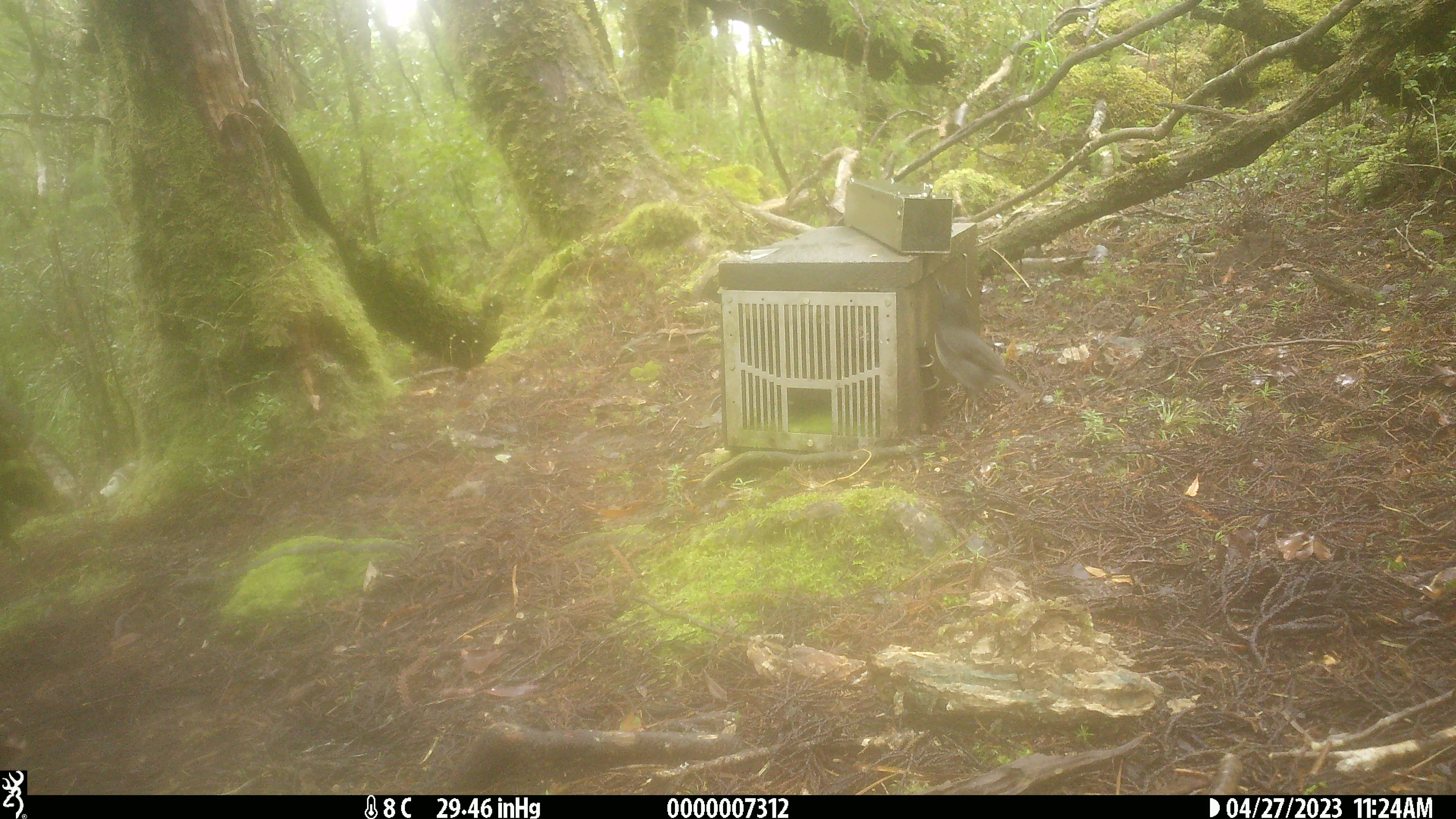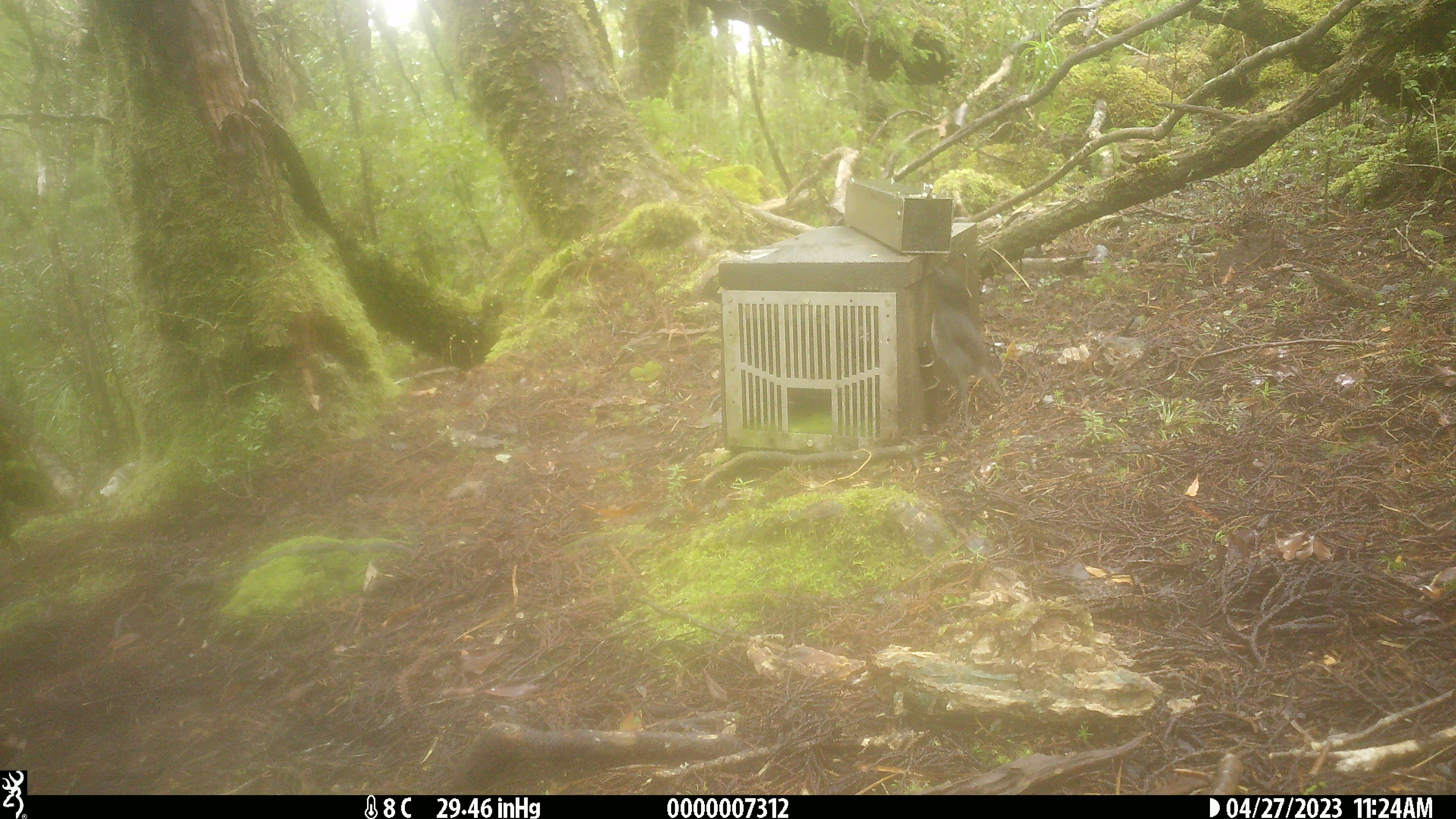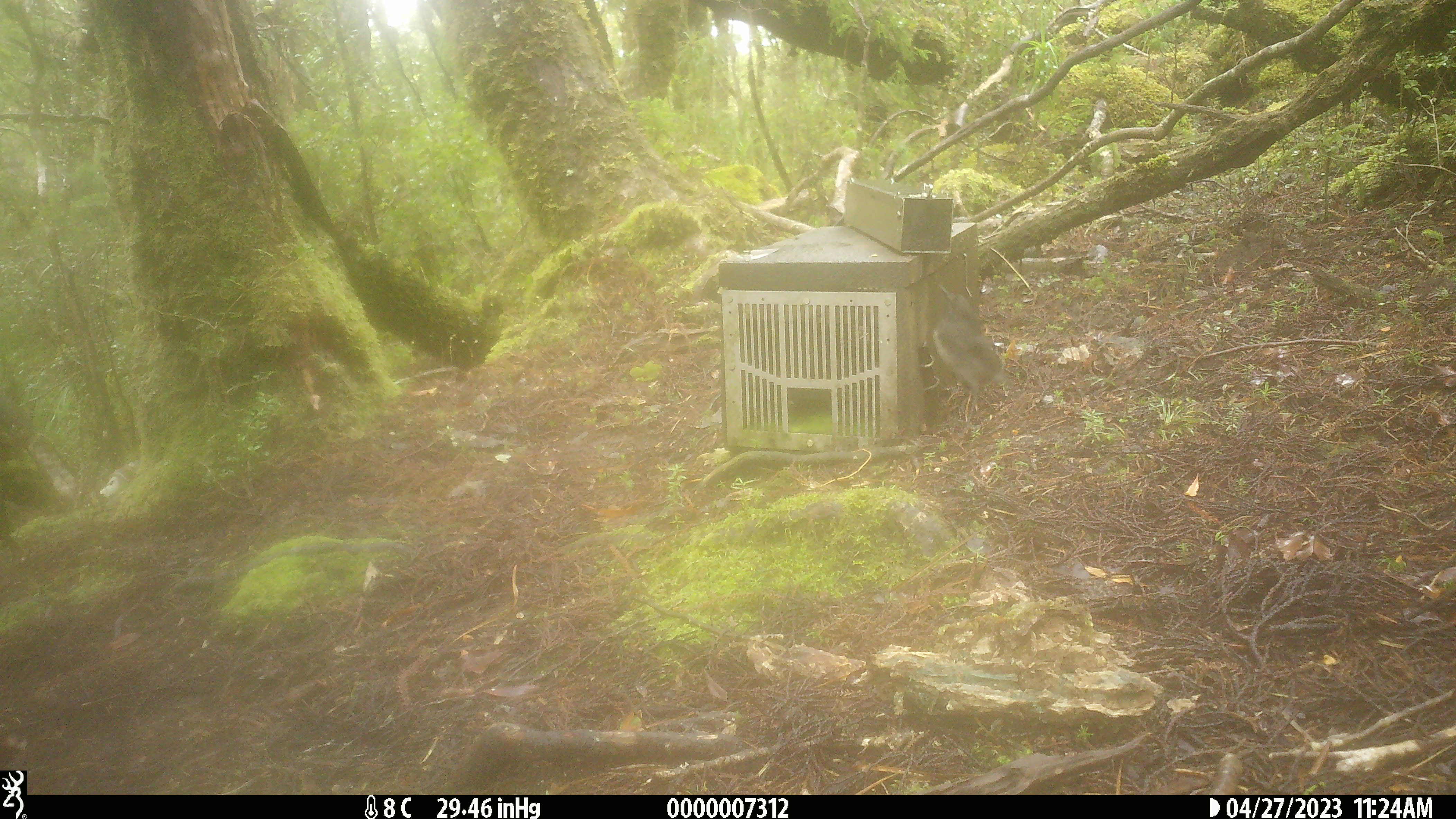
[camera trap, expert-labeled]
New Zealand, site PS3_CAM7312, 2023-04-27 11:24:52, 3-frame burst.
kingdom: Animalia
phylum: Chordata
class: Aves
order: Passeriformes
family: Petroicidae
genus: Petroica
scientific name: Petroica australis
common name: new zealand robin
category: robin